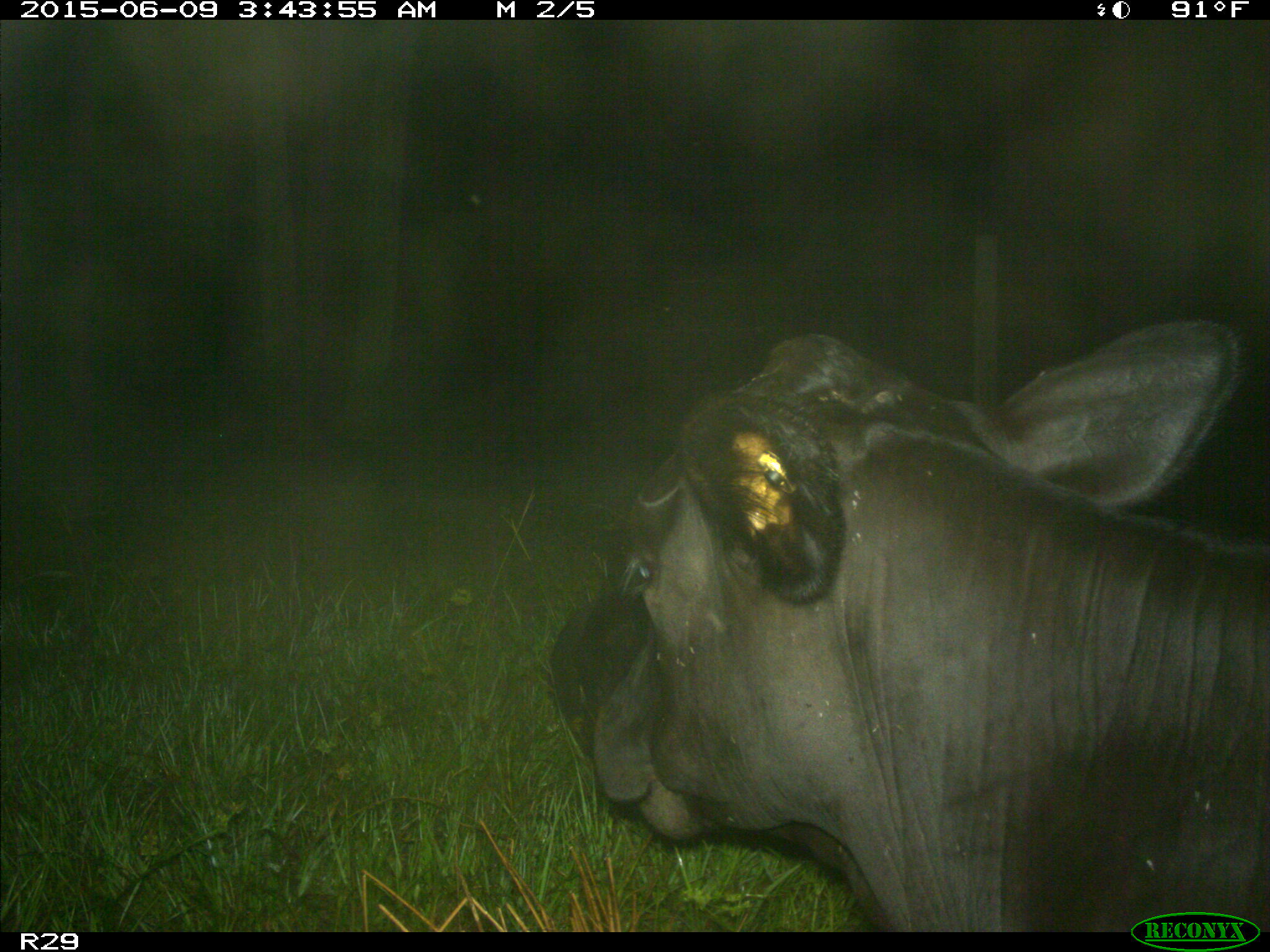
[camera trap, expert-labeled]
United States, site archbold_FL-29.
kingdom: Animalia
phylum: Chordata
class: Mammalia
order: Artiodactyla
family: Bovidae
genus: Bos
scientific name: Bos taurus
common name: domestic cow